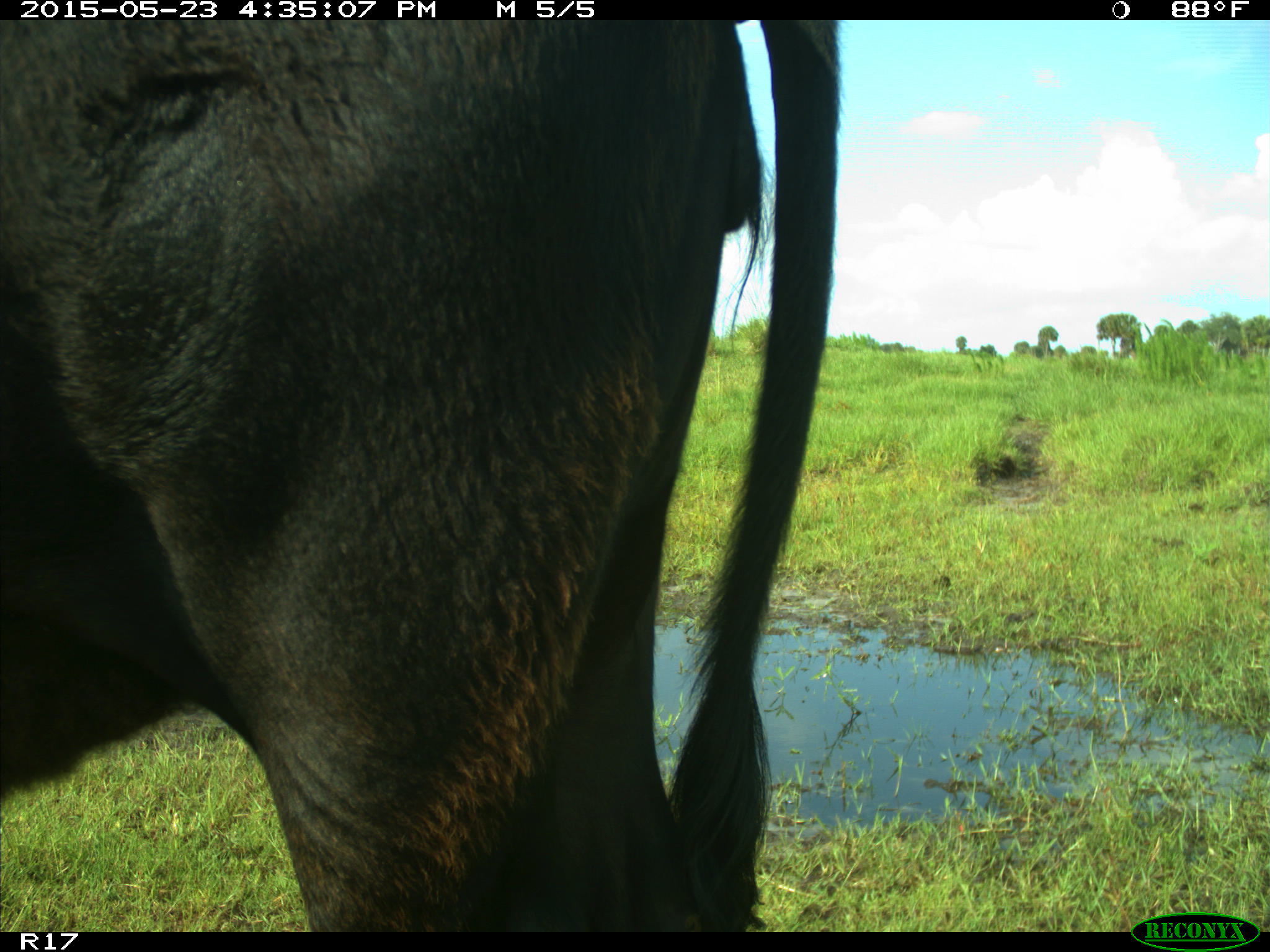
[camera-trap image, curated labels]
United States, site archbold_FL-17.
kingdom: Animalia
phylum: Chordata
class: Mammalia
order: Artiodactyla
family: Bovidae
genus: Bos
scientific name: Bos taurus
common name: domestic cow